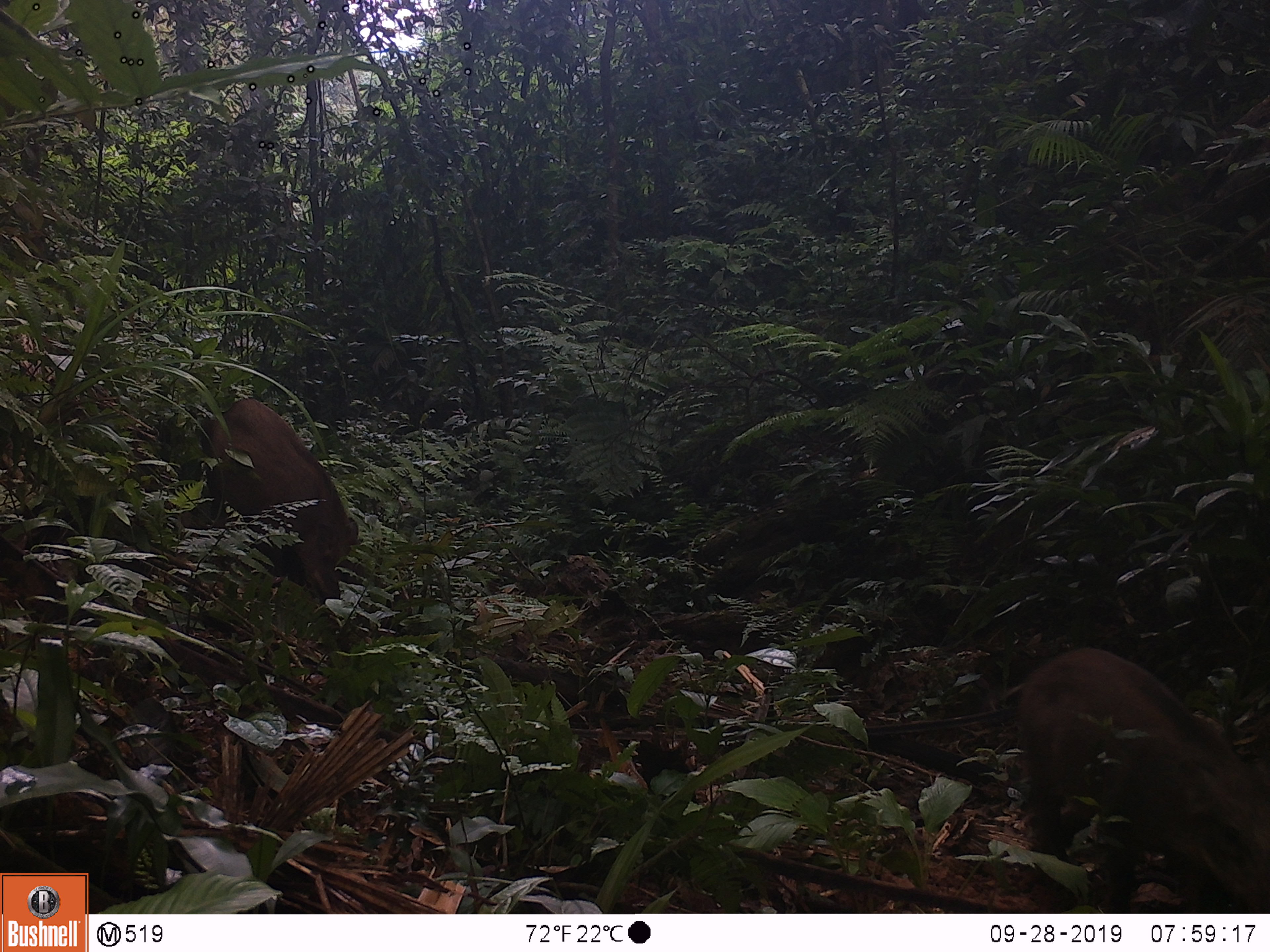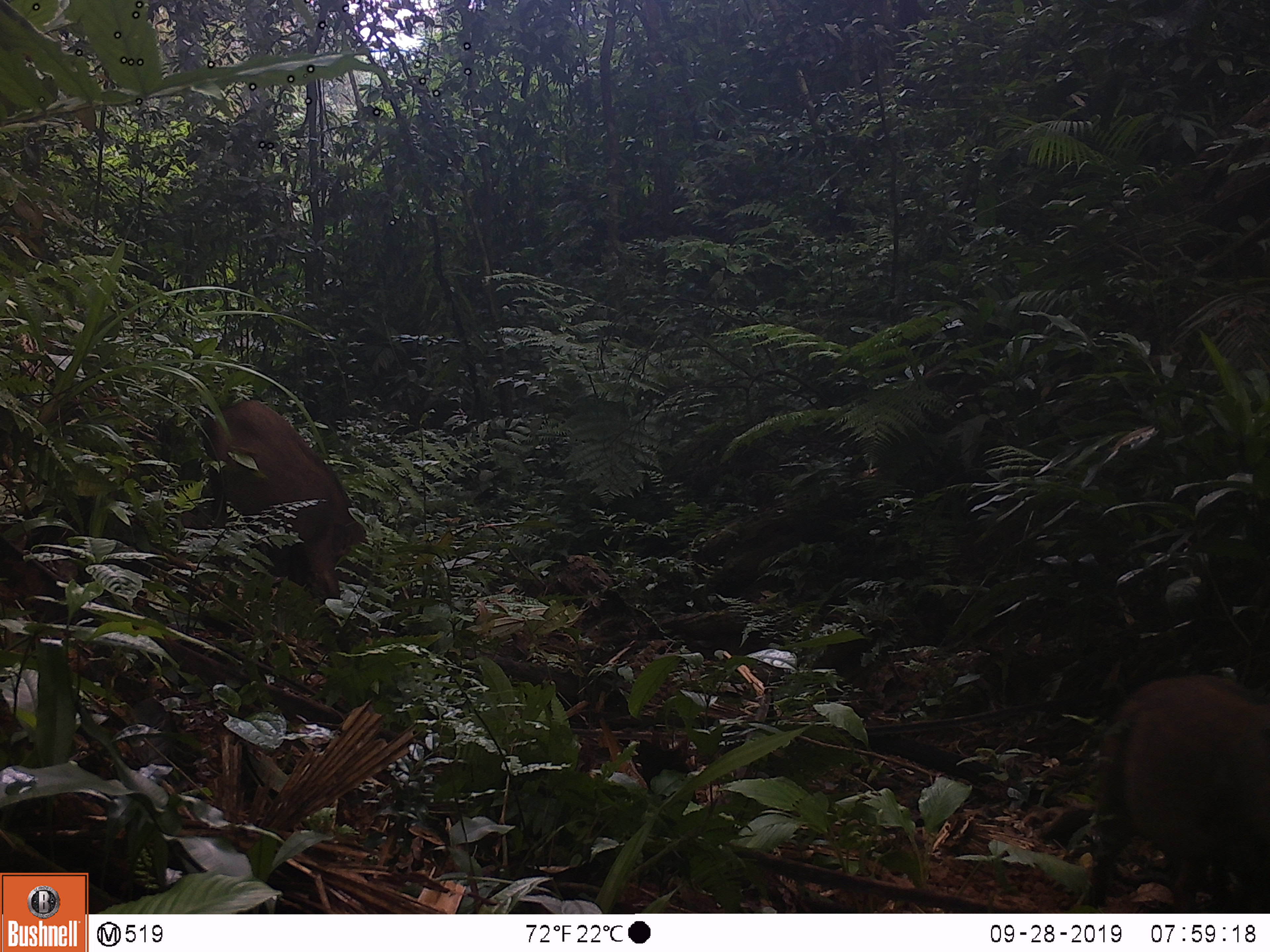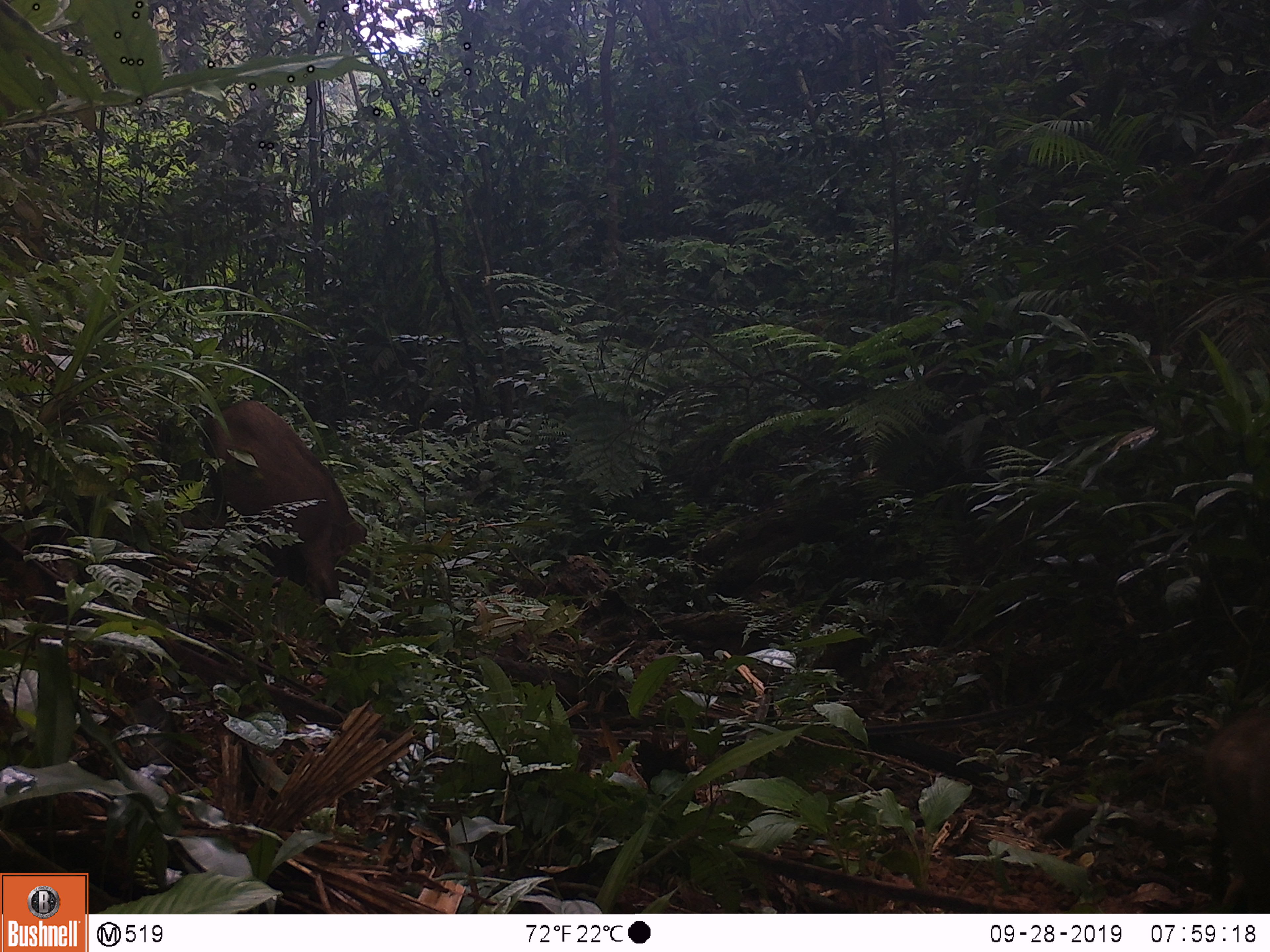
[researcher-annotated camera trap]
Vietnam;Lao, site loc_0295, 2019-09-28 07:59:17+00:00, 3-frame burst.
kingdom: Animalia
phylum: Chordata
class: Mammalia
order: Artiodactyla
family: Suidae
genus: Sus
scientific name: Sus scrofa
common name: eurasian wild pig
Eurasian wild pig (Sus scrofa). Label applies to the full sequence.